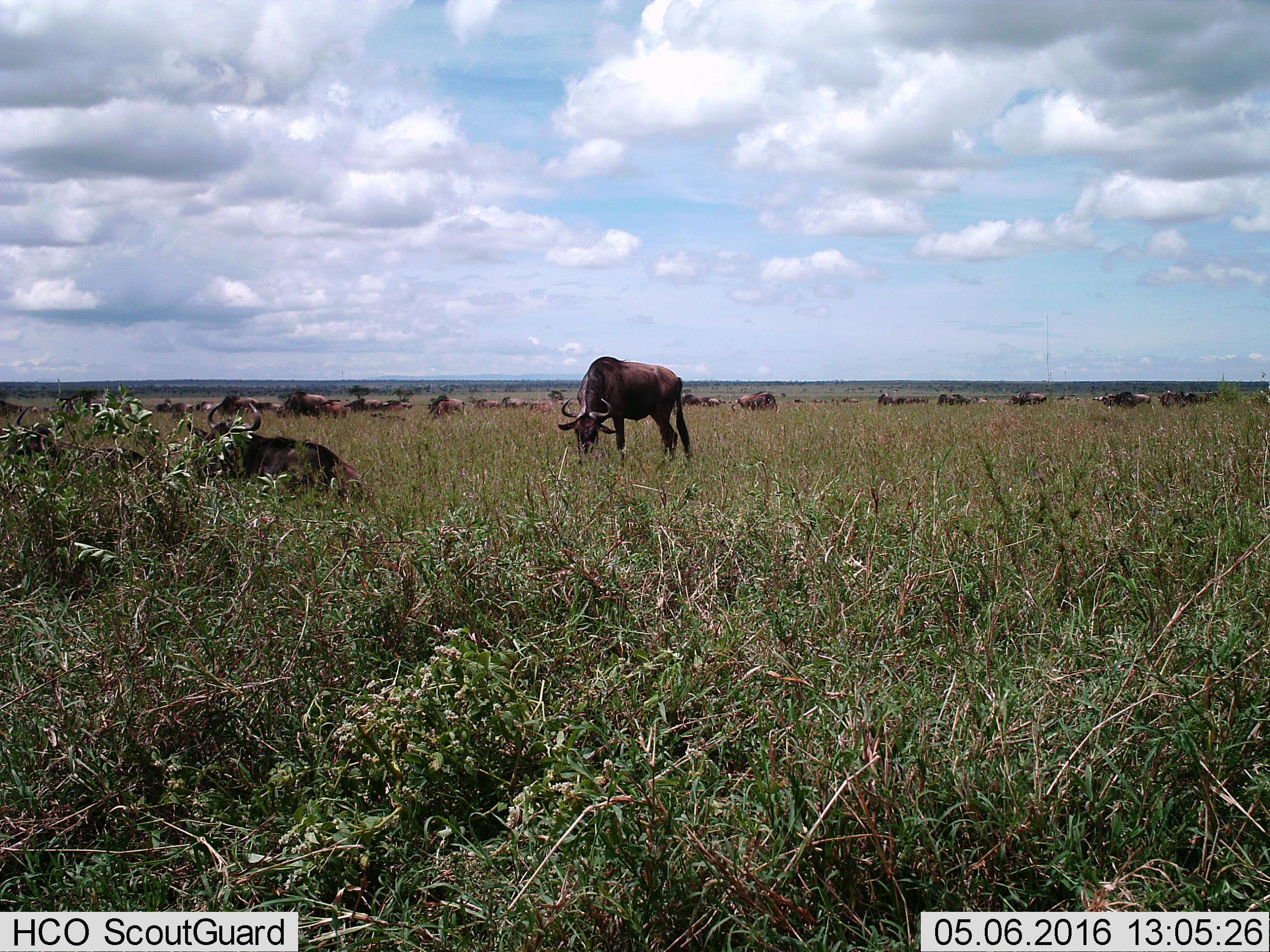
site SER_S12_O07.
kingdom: Animalia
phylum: Chordata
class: Mammalia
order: Artiodactyla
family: Bovidae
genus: Connochaetes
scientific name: Connochaetes taurinus taurinus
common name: blue wildebeest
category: wildebeestblue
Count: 11-50.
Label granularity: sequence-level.